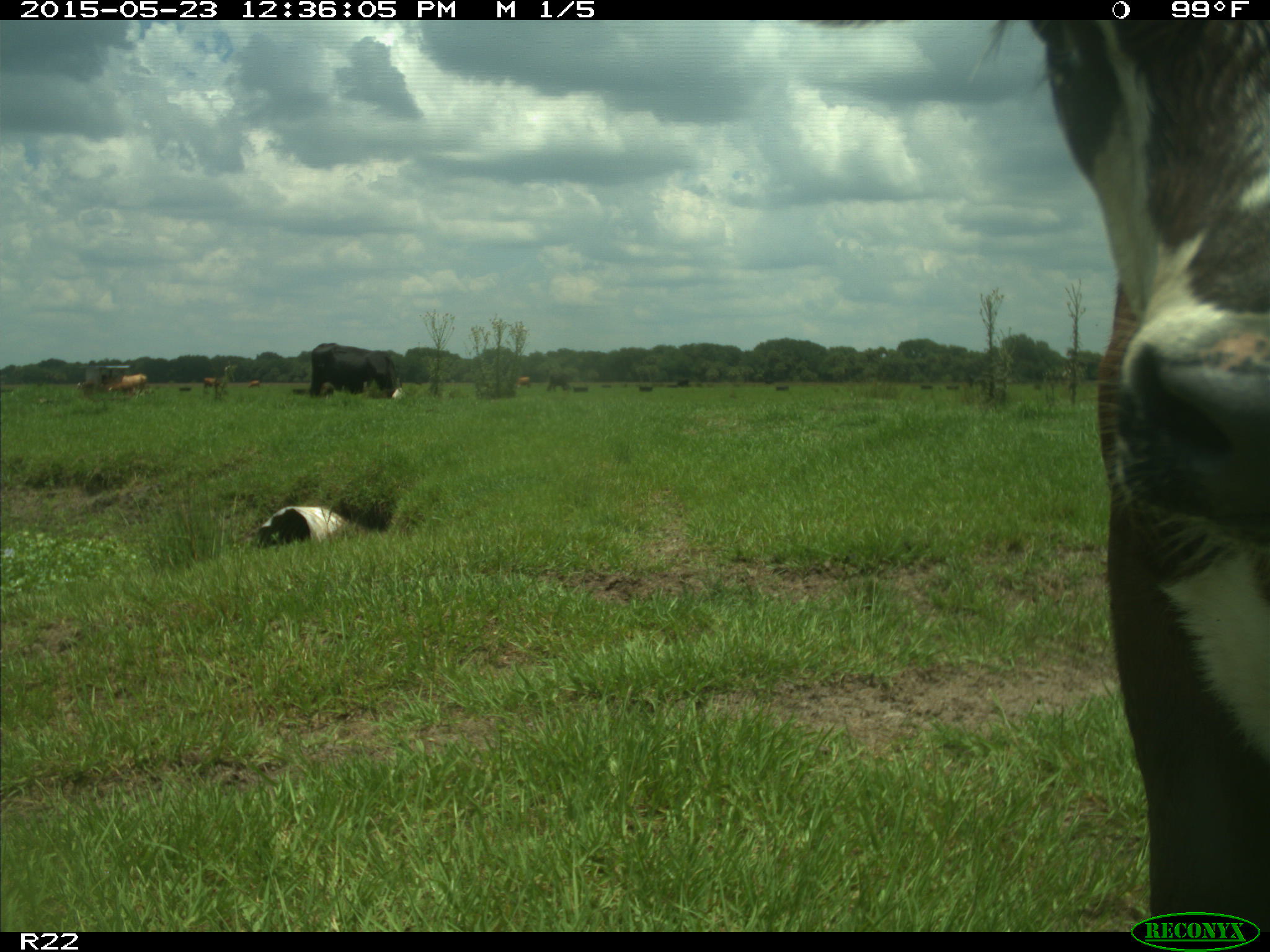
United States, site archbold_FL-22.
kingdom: Animalia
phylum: Chordata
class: Mammalia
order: Artiodactyla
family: Bovidae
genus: Bos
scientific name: Bos taurus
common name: domestic cow